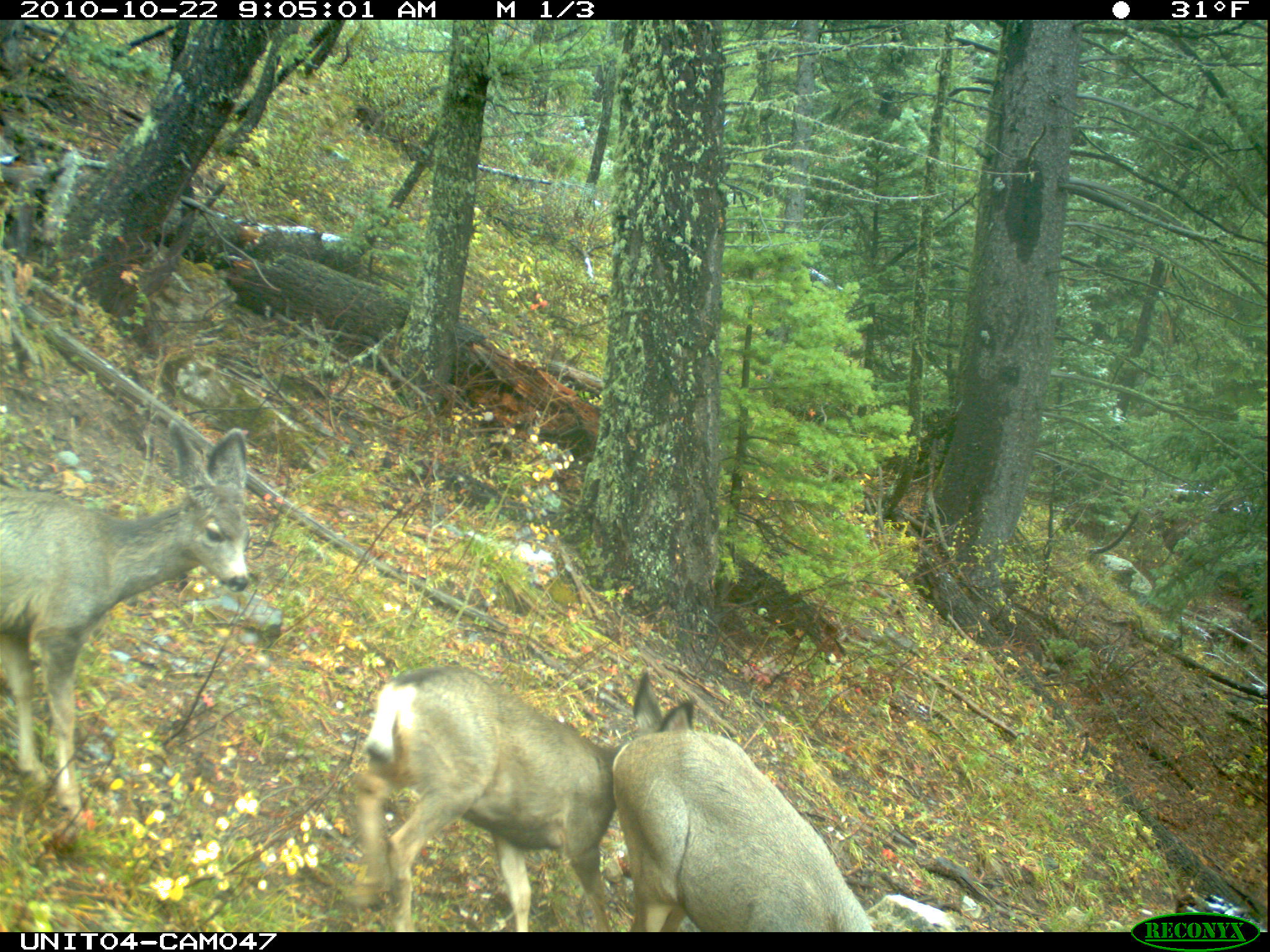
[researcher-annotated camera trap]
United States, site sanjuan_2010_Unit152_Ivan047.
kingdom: Animalia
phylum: Chordata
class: Mammalia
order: Artiodactyla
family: Cervidae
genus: Odocoileus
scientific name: Odocoileus hemionus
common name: mule deer